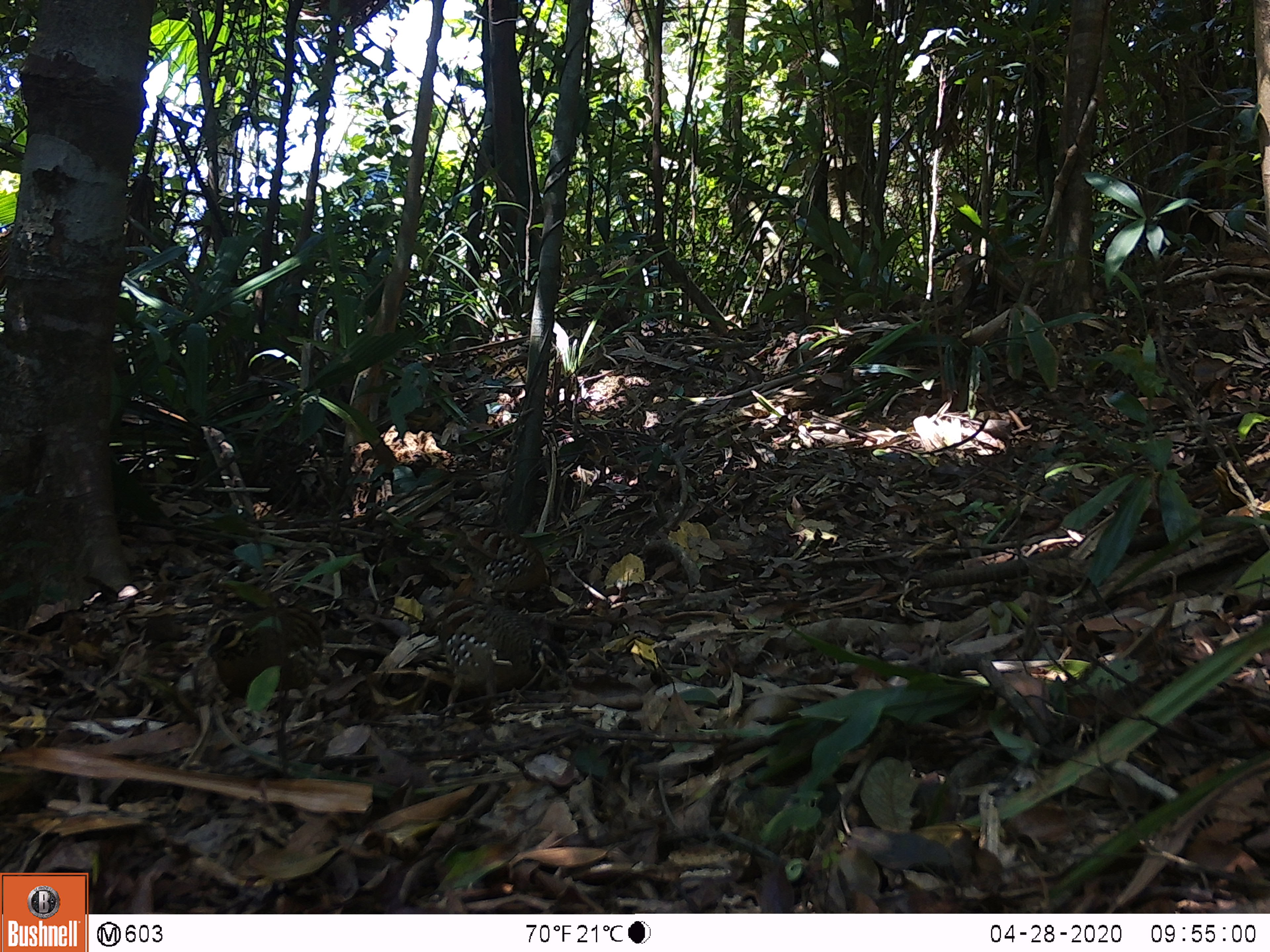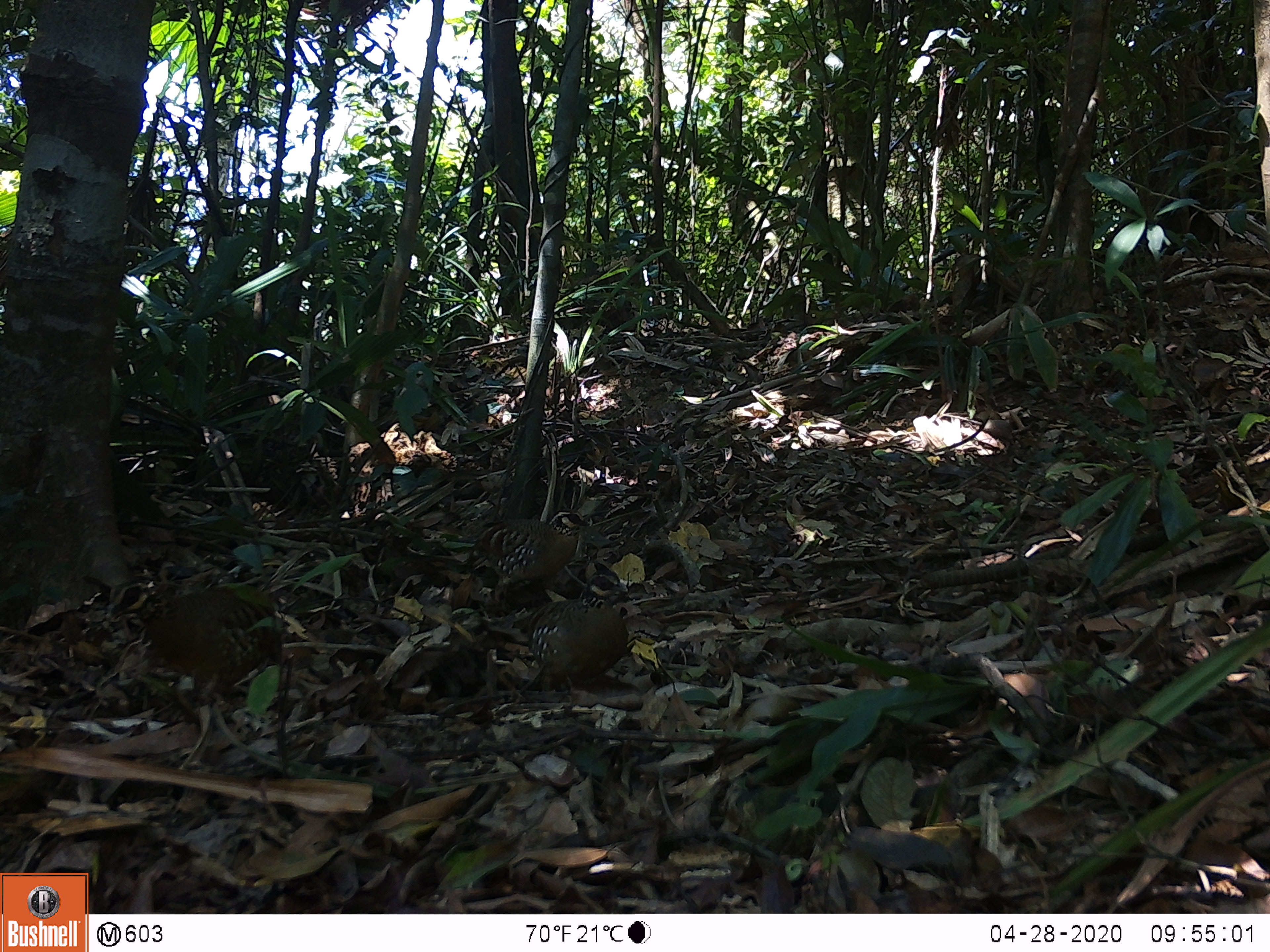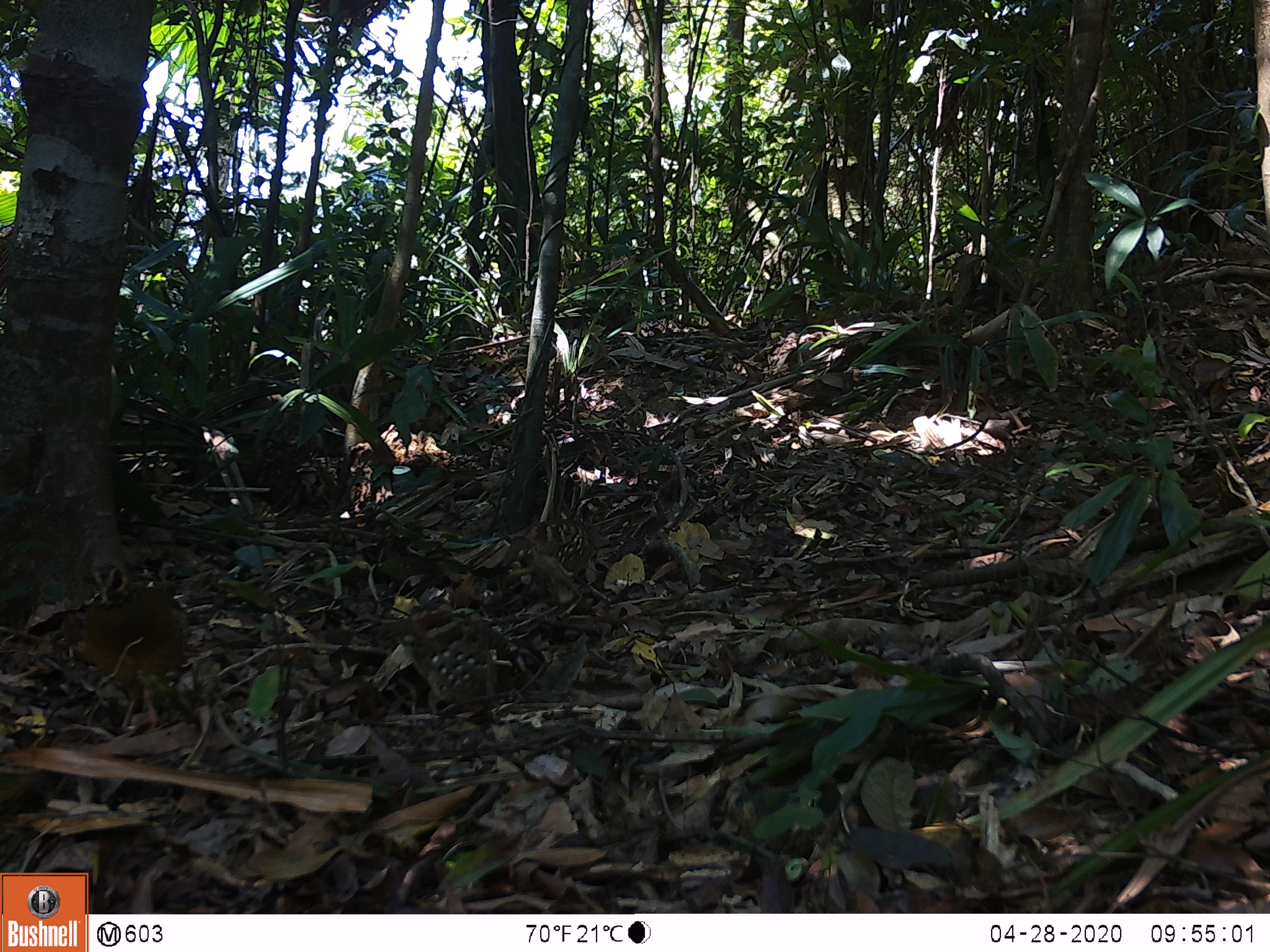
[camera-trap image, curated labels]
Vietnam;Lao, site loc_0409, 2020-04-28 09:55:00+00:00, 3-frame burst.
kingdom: Animalia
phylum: Chordata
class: Aves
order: Galliformes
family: Phasianidae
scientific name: Phasianidae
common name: partridge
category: unidentified partridge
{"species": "unidentified partridge (partridge) (Phasianidae)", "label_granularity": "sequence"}